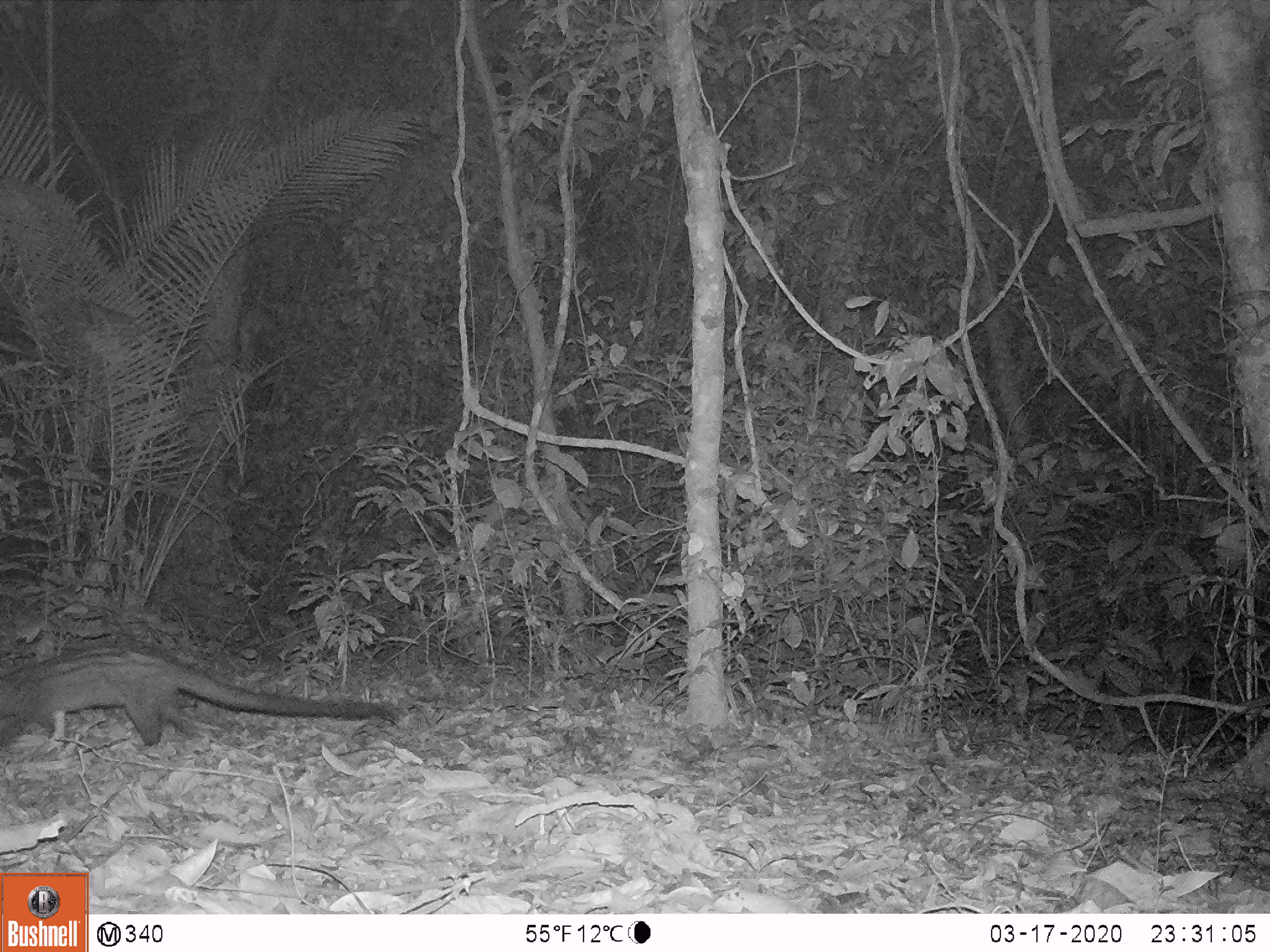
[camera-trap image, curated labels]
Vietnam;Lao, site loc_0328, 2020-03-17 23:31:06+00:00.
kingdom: Animalia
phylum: Chordata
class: Mammalia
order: Carnivora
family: Viverridae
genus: Paradoxurus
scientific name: Paradoxurus hermaphroditus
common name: common palm civet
Common palm civet (Paradoxurus hermaphroditus). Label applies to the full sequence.